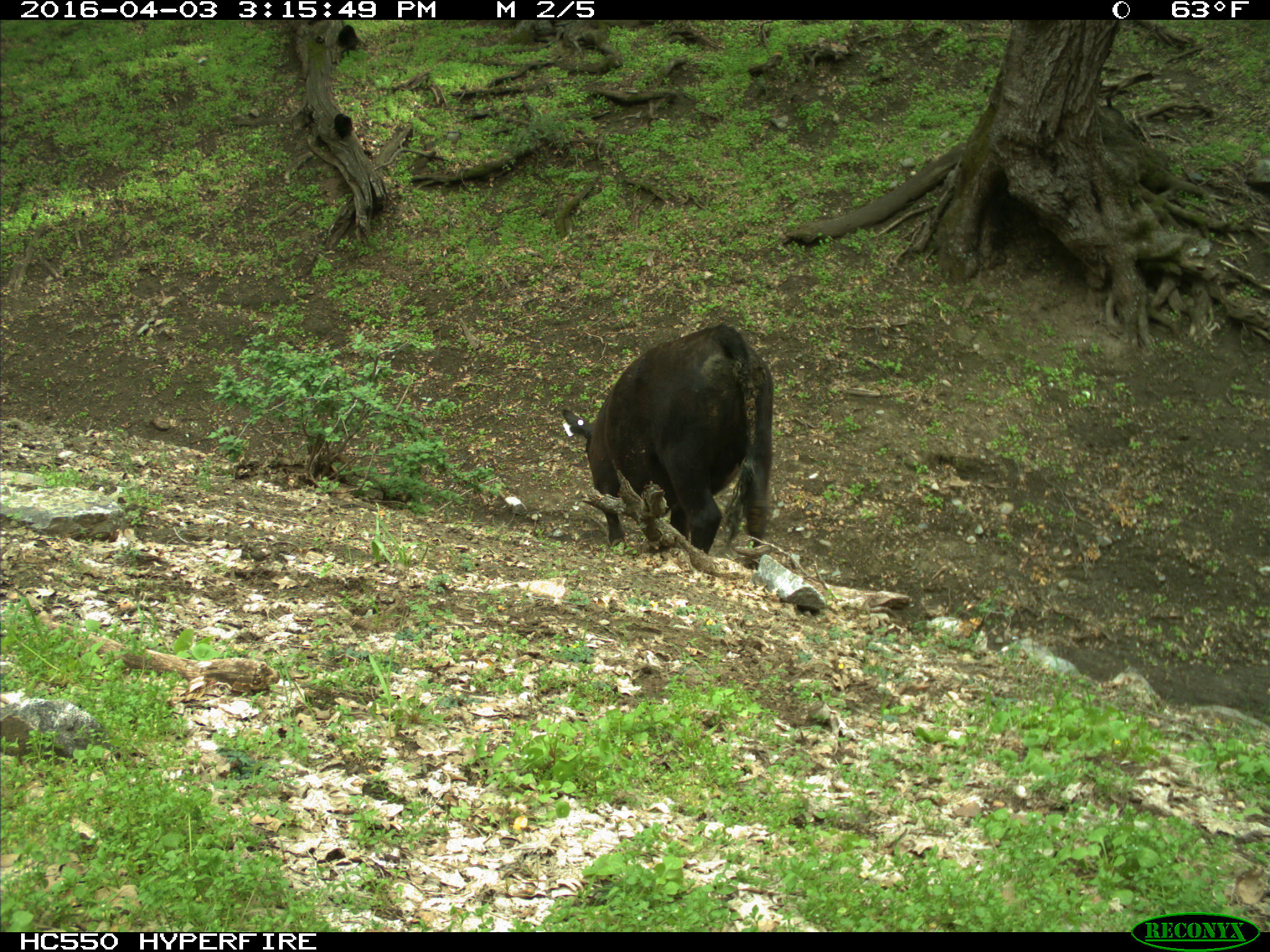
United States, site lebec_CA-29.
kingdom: Animalia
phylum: Chordata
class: Mammalia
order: Artiodactyla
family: Bovidae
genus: Bos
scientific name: Bos taurus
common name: domestic cow